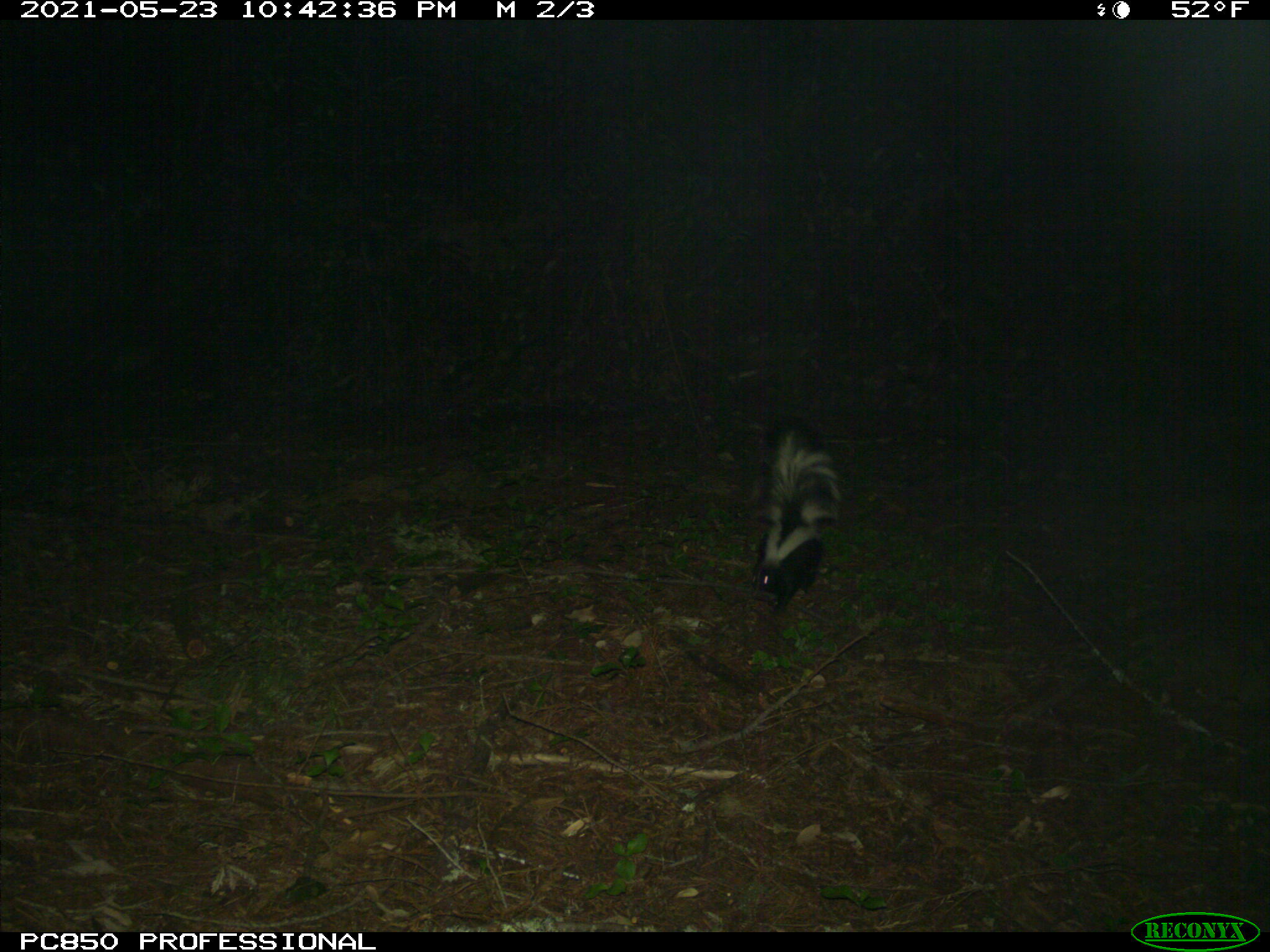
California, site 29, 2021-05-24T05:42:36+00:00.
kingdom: Animalia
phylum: Chordata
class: Mammalia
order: Carnivora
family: Mephitidae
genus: Mephitis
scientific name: Mephitis mephitis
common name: striped skunk